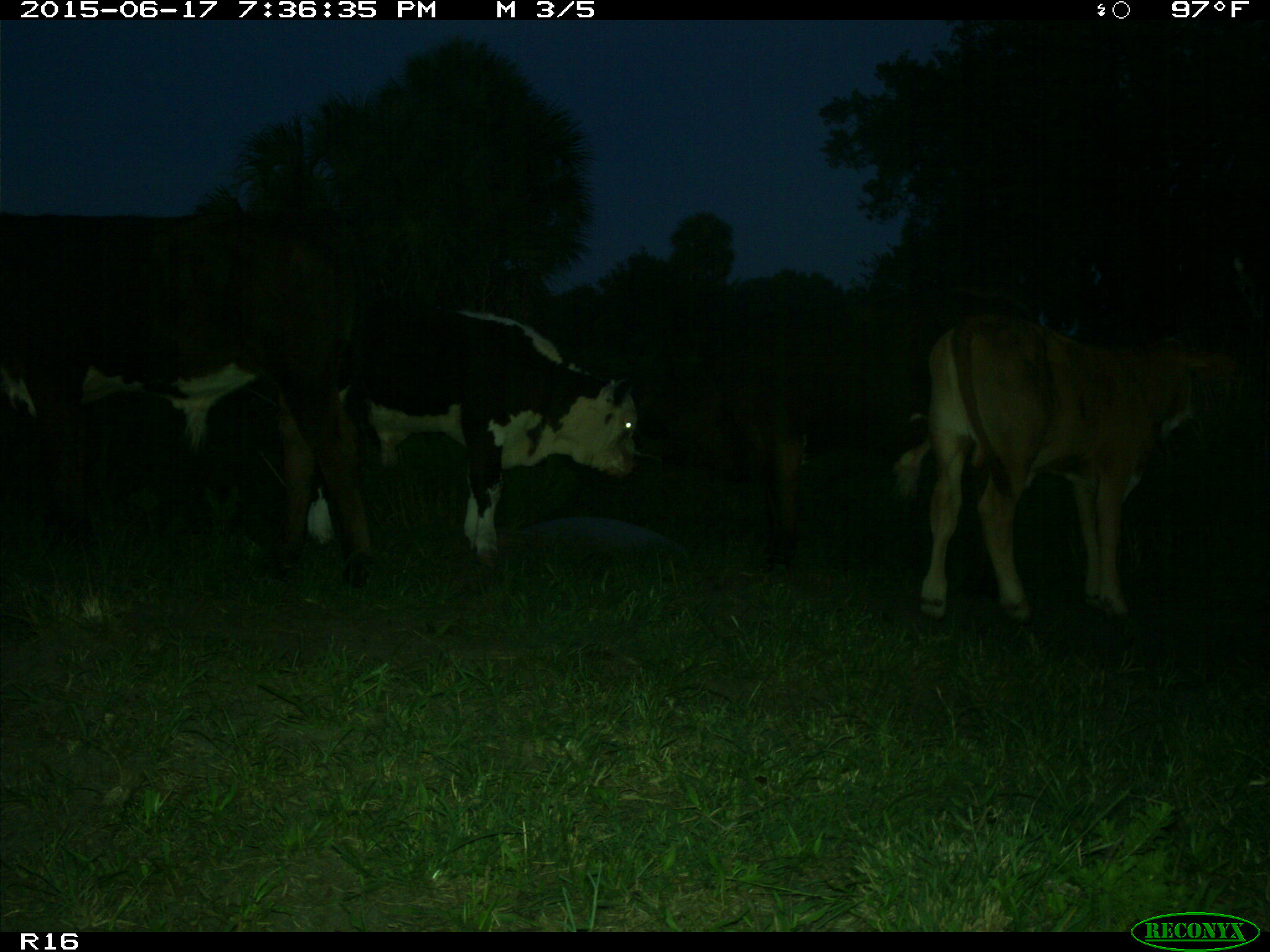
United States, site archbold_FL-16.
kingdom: Animalia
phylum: Chordata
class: Mammalia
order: Artiodactyla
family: Bovidae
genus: Bos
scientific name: Bos taurus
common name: domestic cow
Bos taurus (domestic cow).